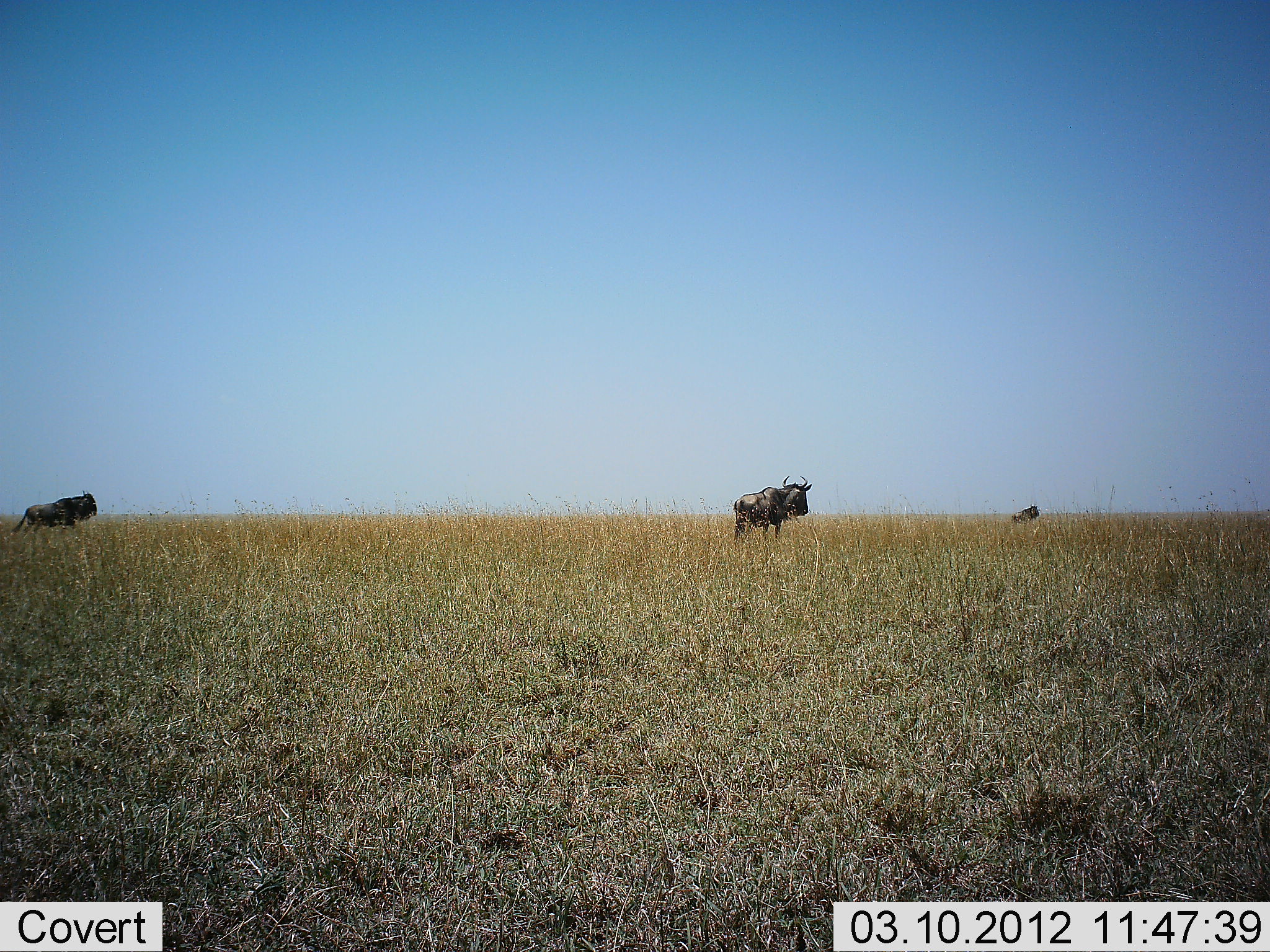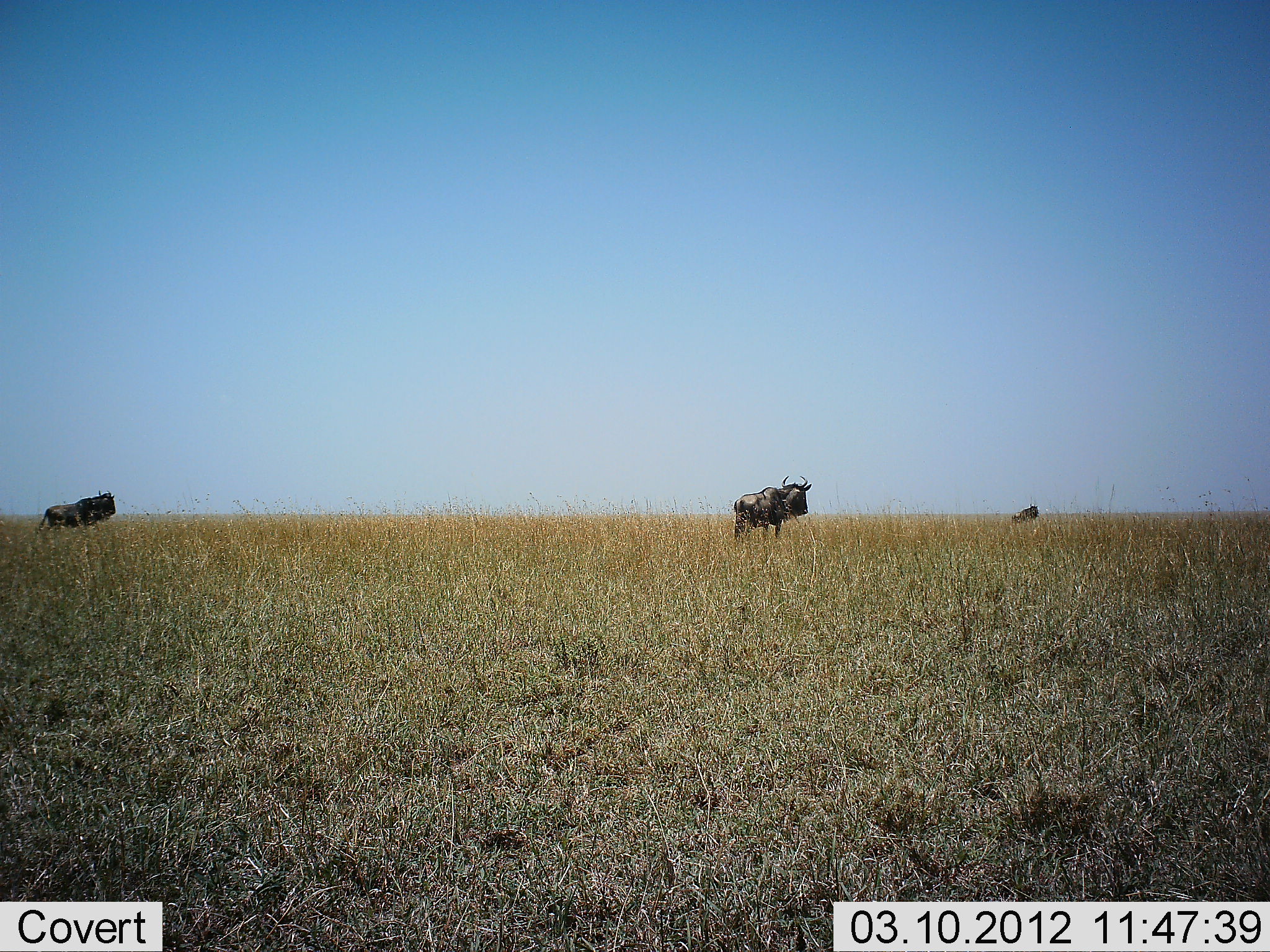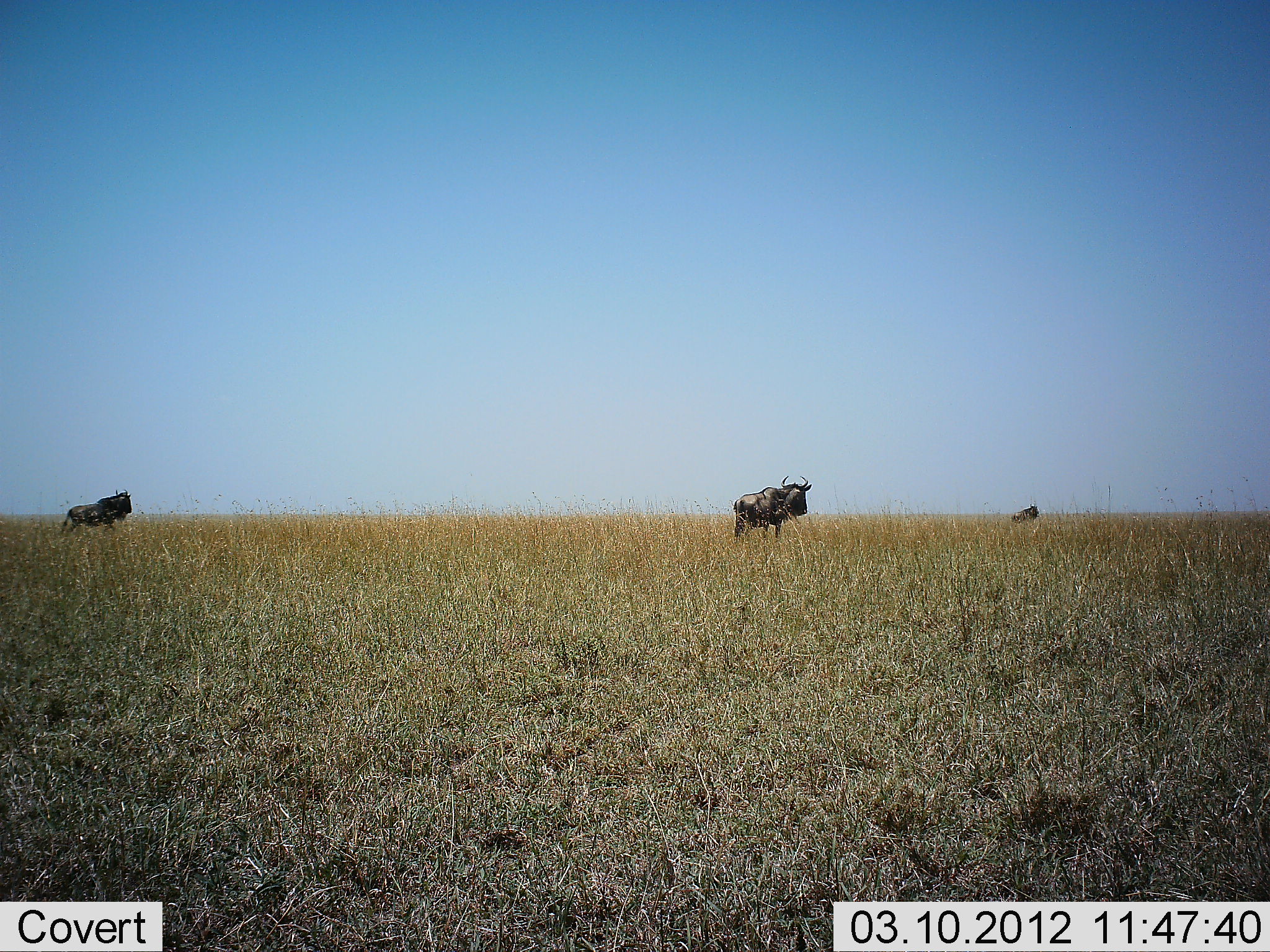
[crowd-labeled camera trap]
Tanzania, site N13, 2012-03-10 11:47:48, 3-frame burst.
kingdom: Animalia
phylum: Chordata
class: Mammalia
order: Artiodactyla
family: Bovidae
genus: Connochaetes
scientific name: Connochaetes taurinus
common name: blue wildebeest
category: wildebeest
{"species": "wildebeest (blue wildebeest) (Connochaetes taurinus)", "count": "3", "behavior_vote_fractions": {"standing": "80%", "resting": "13%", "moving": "87%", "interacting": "0%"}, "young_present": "0%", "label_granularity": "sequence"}